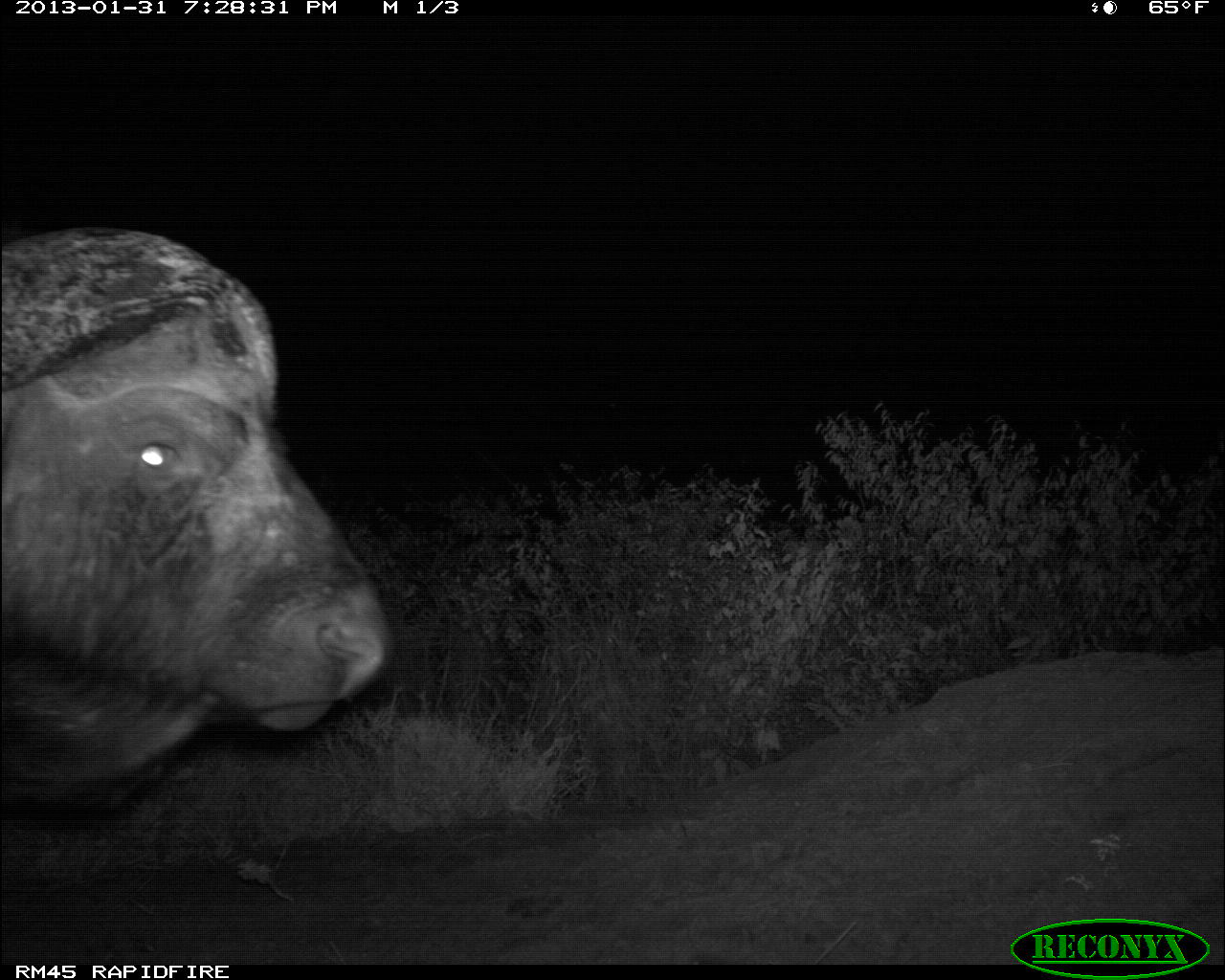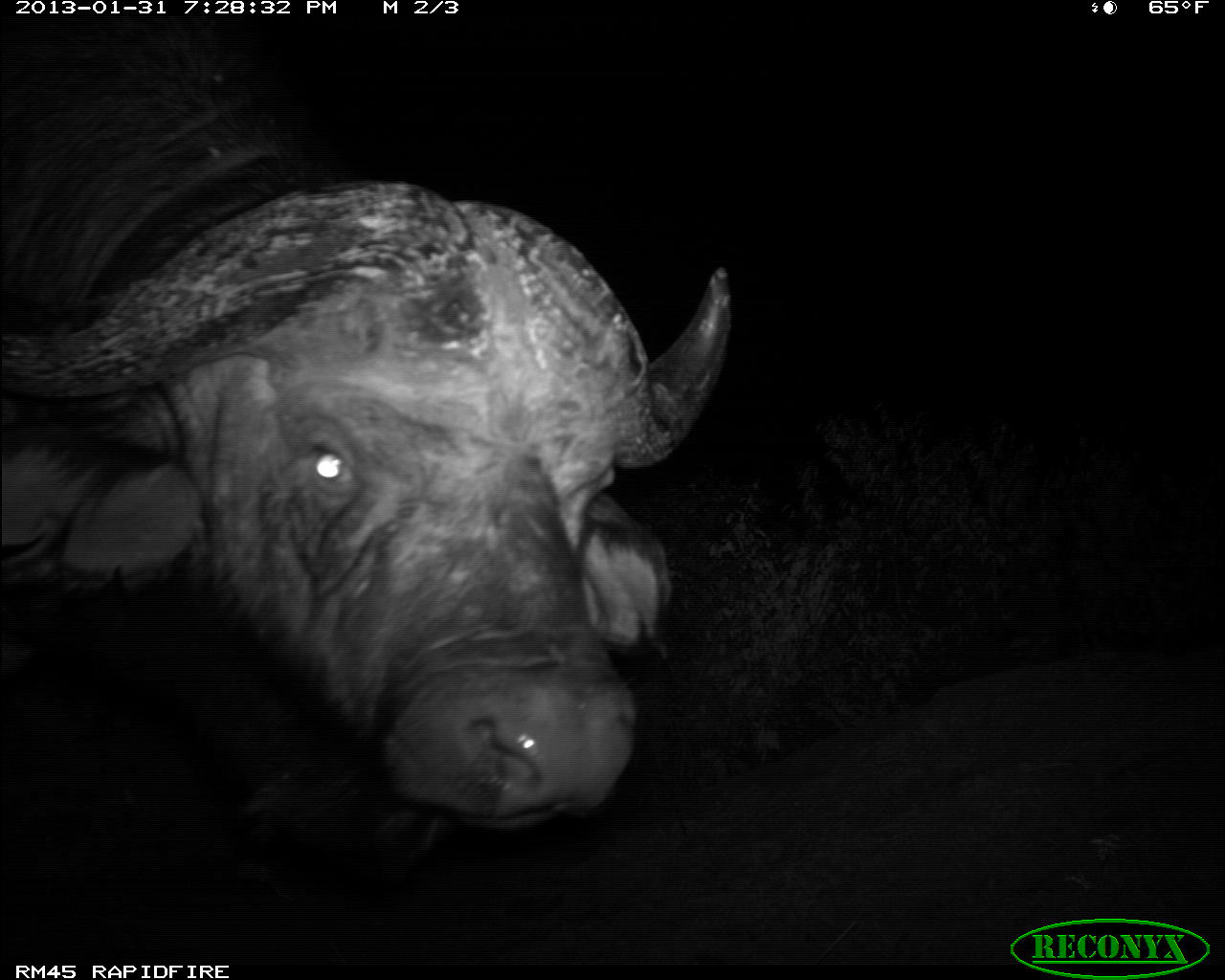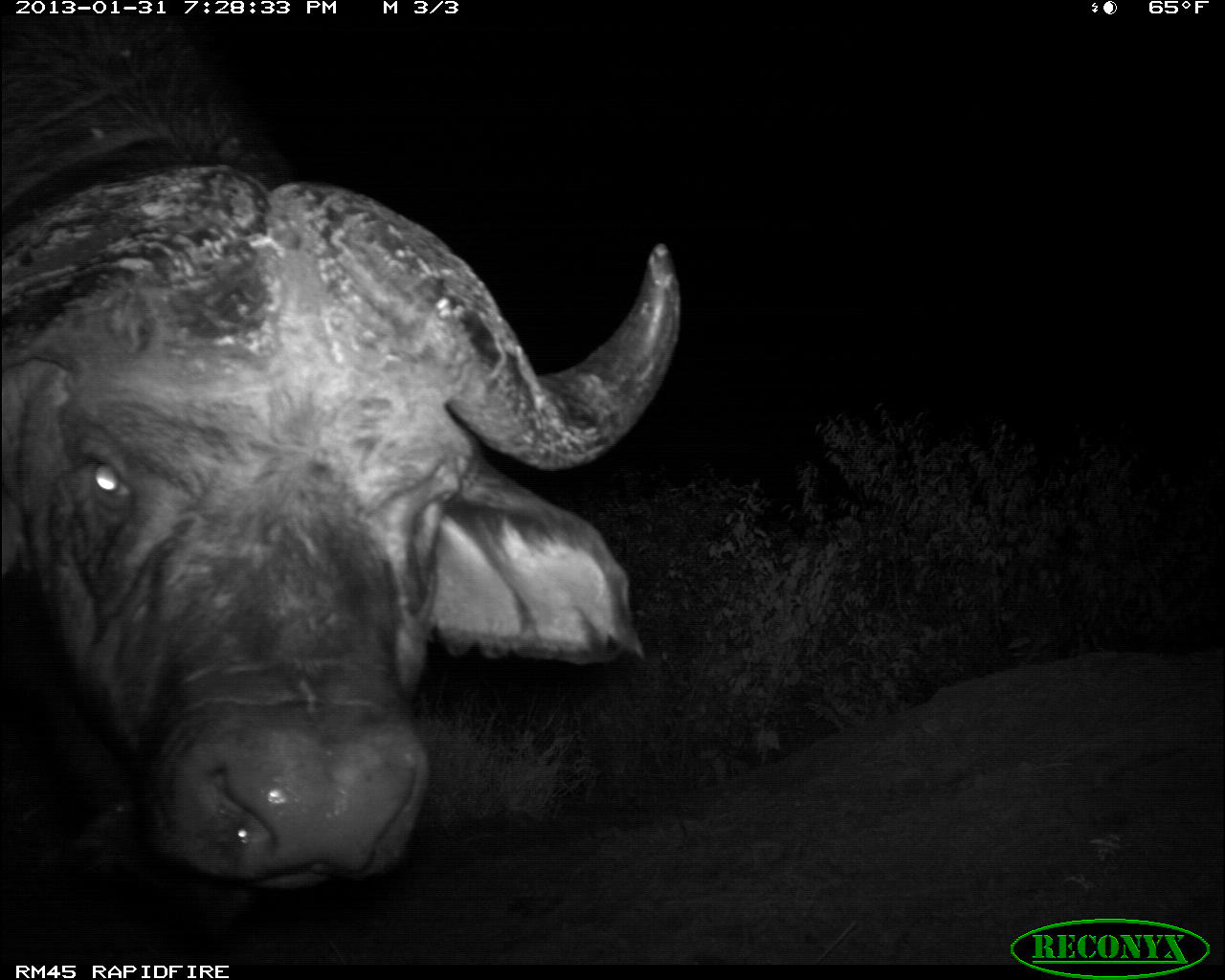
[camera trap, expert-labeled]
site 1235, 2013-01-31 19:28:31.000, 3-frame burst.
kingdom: Animalia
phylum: Chordata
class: Mammalia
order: Artiodactyla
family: Bovidae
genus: Syncerus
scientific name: Syncerus caffer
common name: african buffalo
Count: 1.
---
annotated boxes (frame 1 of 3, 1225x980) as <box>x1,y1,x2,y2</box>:
syncerus caffer: <box>0,222,391,825</box>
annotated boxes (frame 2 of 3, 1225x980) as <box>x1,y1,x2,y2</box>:
syncerus caffer: <box>0,1,733,832</box>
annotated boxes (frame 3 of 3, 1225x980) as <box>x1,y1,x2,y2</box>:
syncerus caffer: <box>0,1,681,976</box>